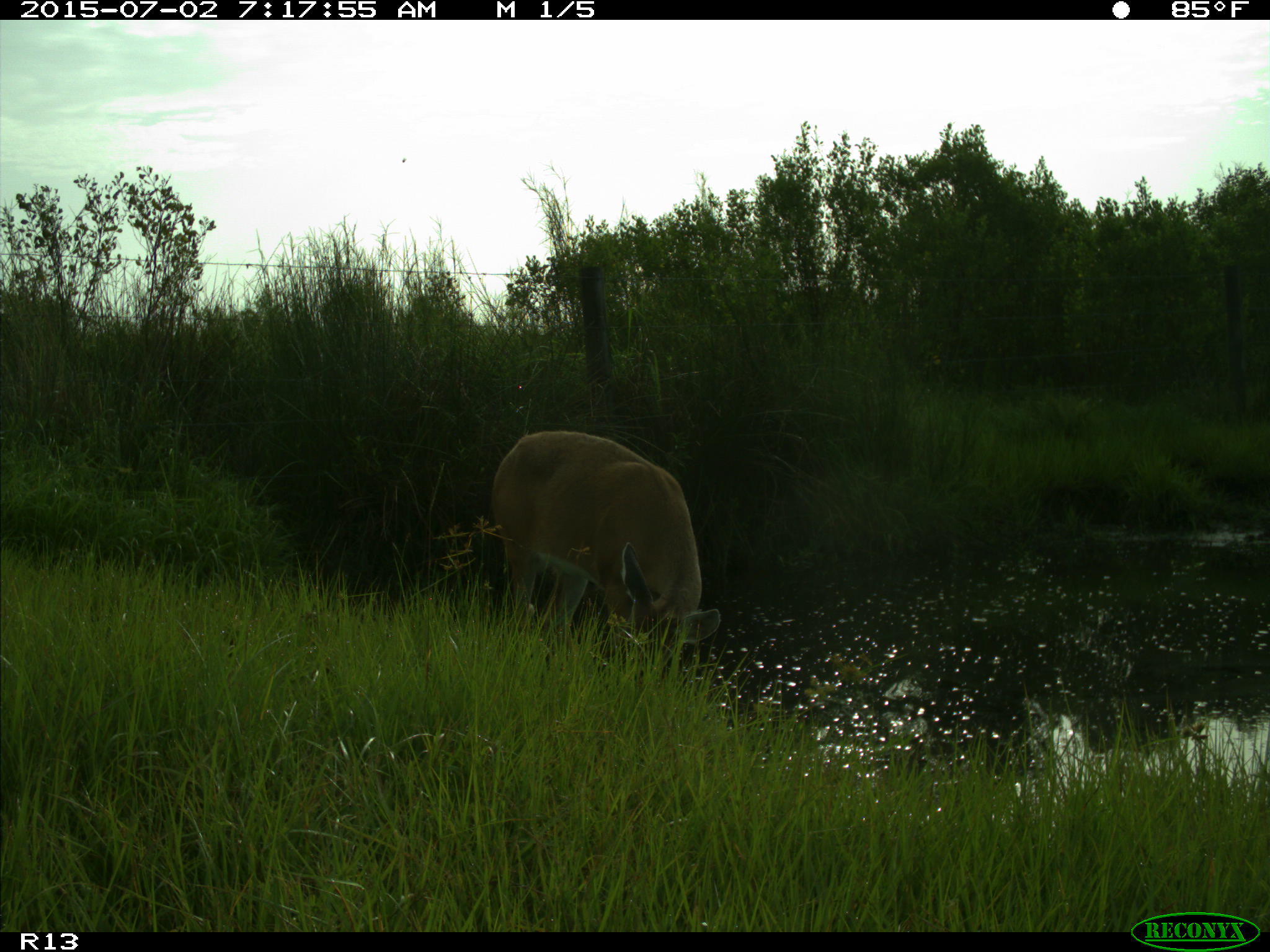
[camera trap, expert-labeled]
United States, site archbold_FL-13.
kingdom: Animalia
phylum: Chordata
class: Mammalia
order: Artiodactyla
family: Cervidae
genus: Odocoileus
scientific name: Odocoileus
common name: deer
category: unidentified deer